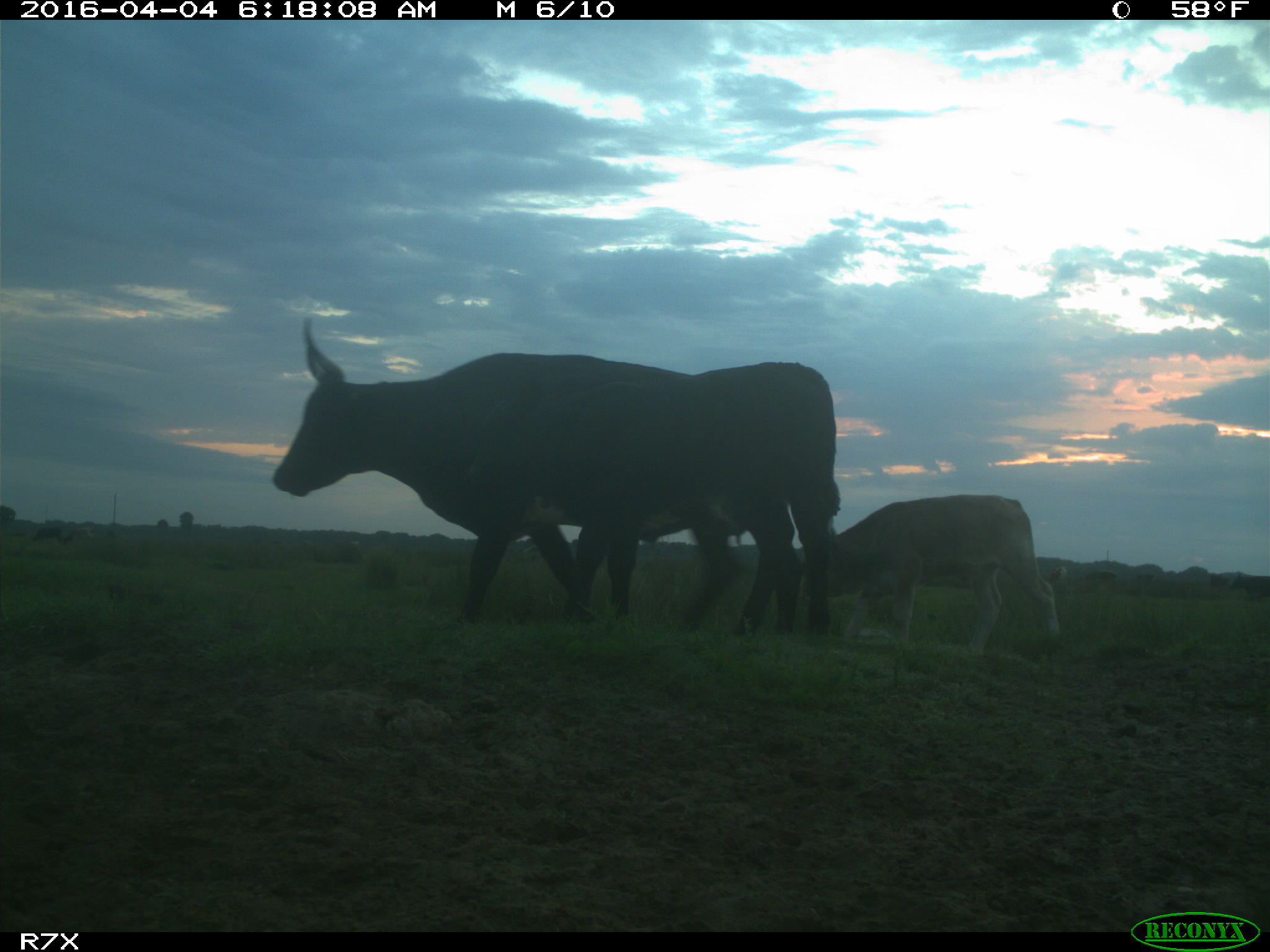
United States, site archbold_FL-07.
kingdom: Animalia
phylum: Chordata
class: Mammalia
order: Artiodactyla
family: Bovidae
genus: Bos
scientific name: Bos taurus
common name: domestic cow